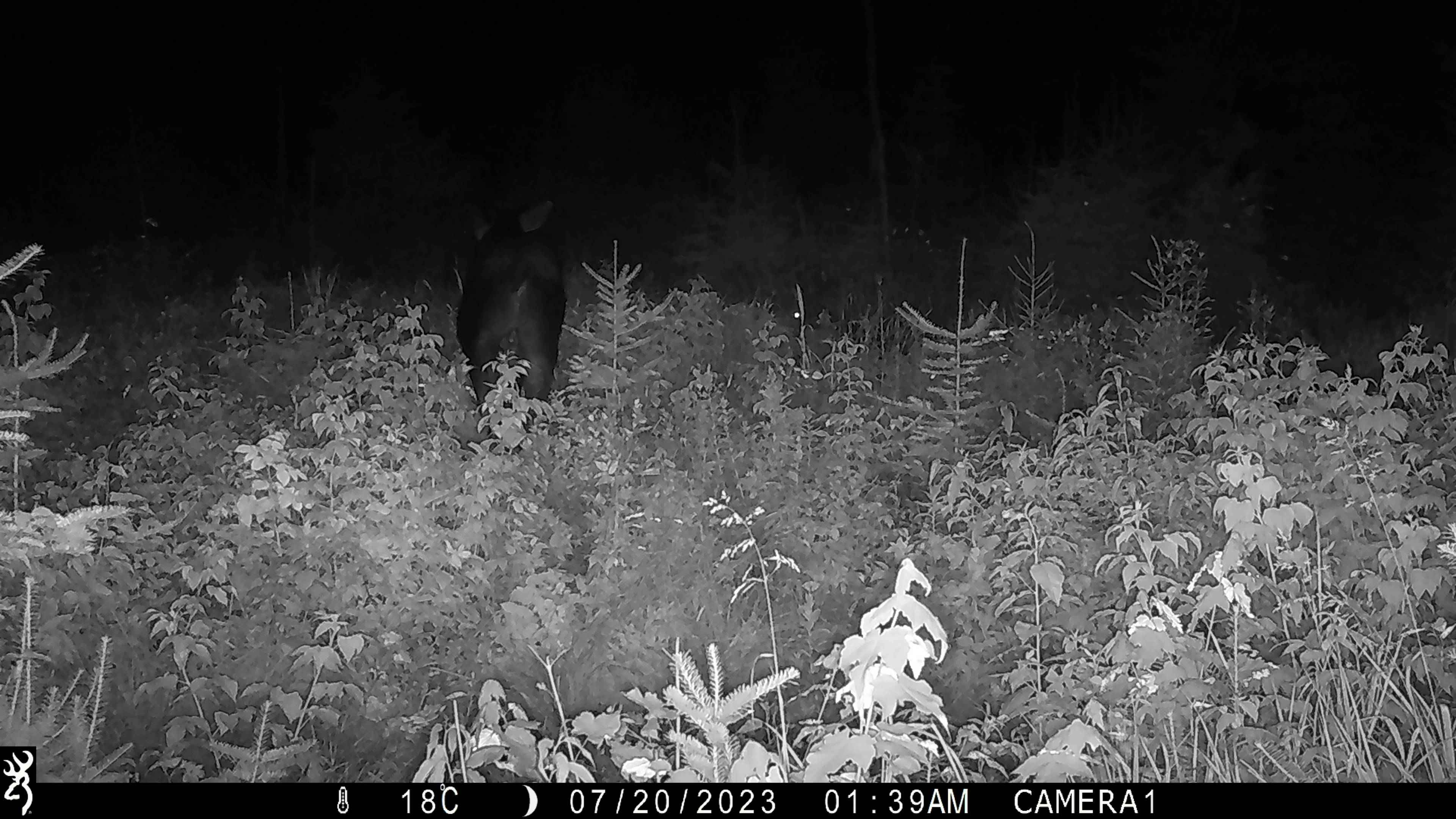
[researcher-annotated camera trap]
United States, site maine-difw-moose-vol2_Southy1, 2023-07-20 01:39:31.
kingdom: Animalia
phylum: Chordata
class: Mammalia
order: Artiodactyla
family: Cervidae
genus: Alces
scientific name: Alces alces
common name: moose